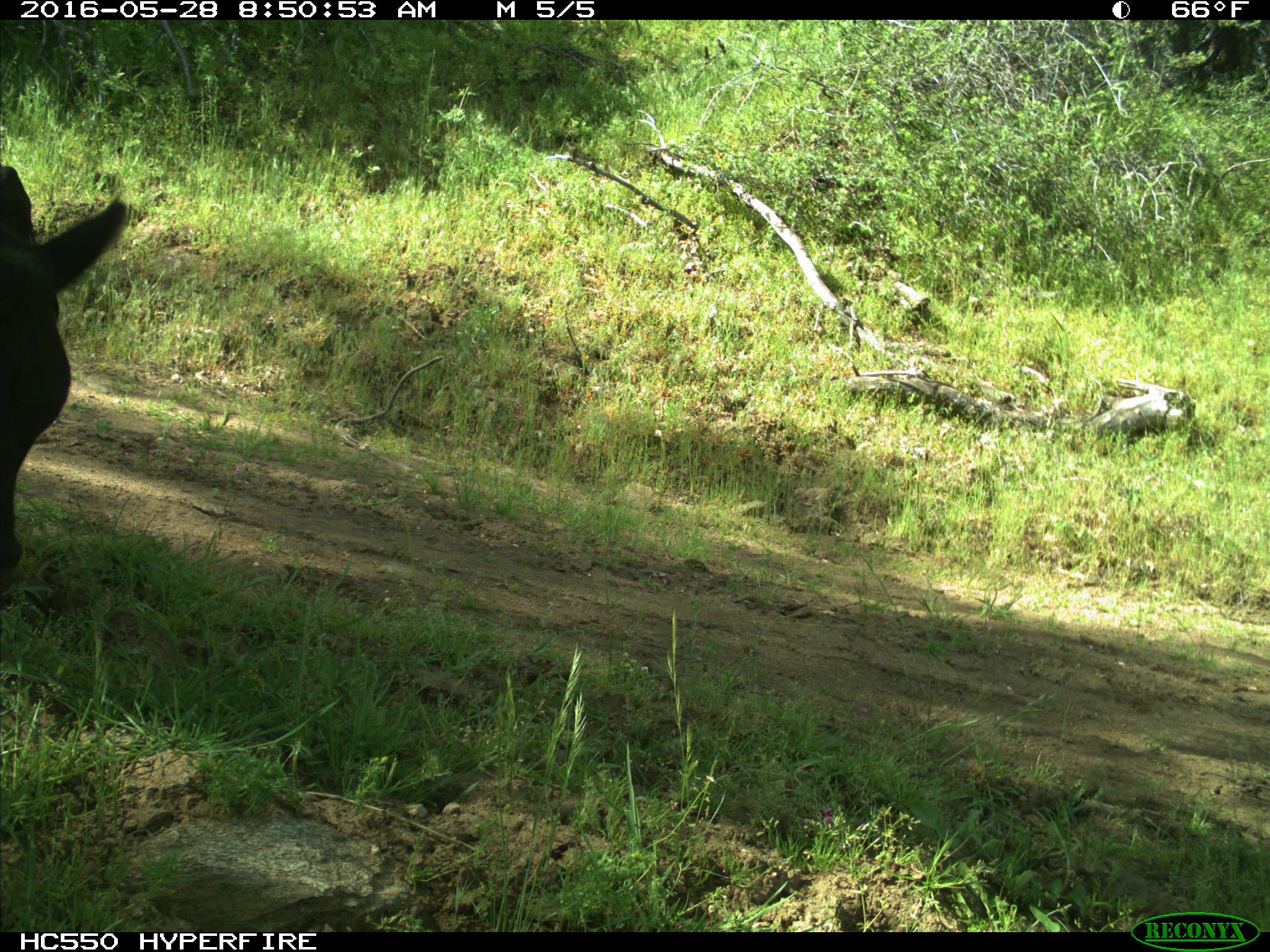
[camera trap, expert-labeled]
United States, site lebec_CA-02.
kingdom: Animalia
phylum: Chordata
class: Mammalia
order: Artiodactyla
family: Bovidae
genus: Bos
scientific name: Bos taurus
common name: domestic cow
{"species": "Bos taurus (domestic cow)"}